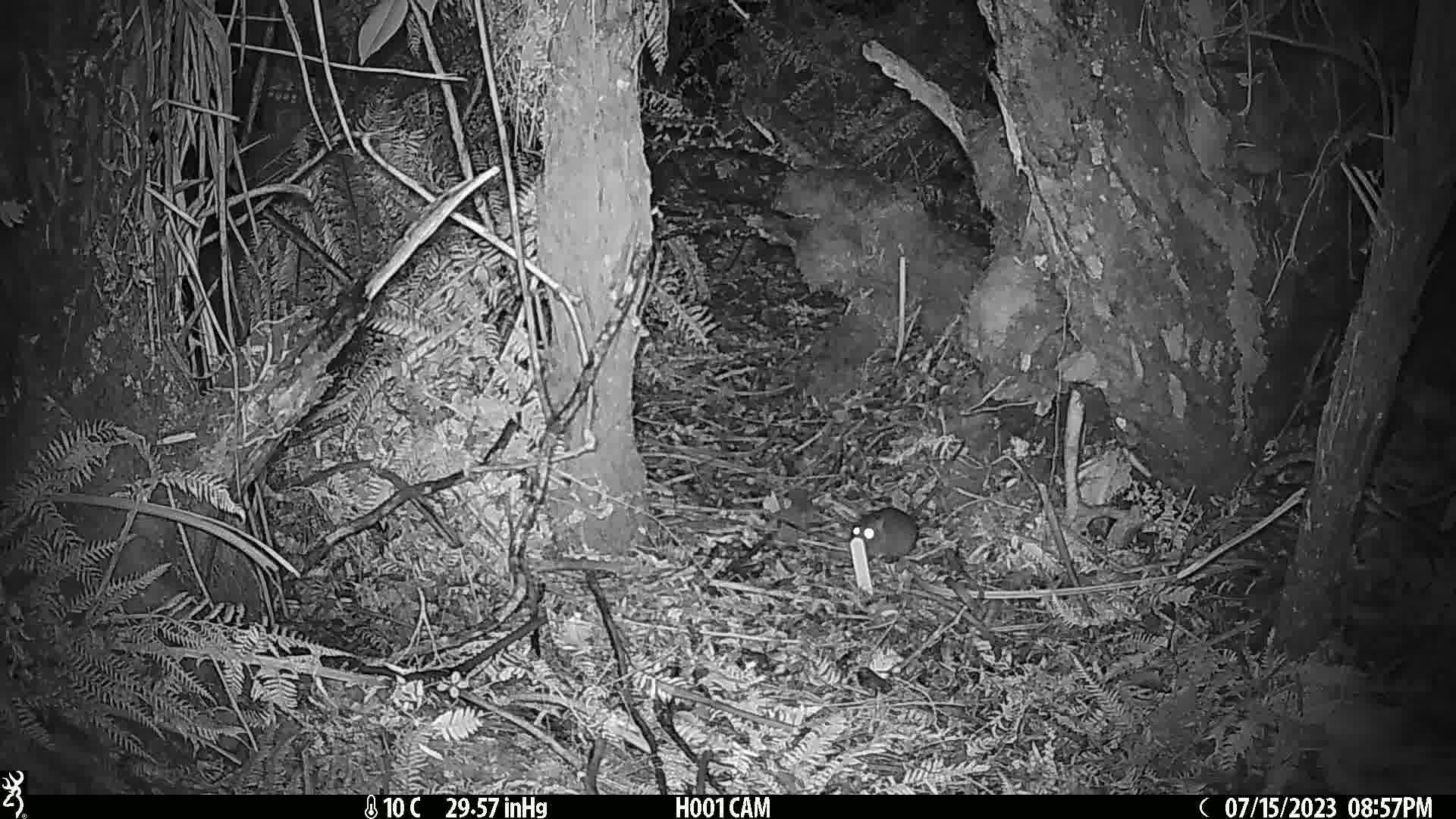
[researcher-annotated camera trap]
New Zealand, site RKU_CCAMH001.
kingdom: Animalia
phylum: Chordata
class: Mammalia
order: Rodentia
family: Muridae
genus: Rattus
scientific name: Rattus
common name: rat